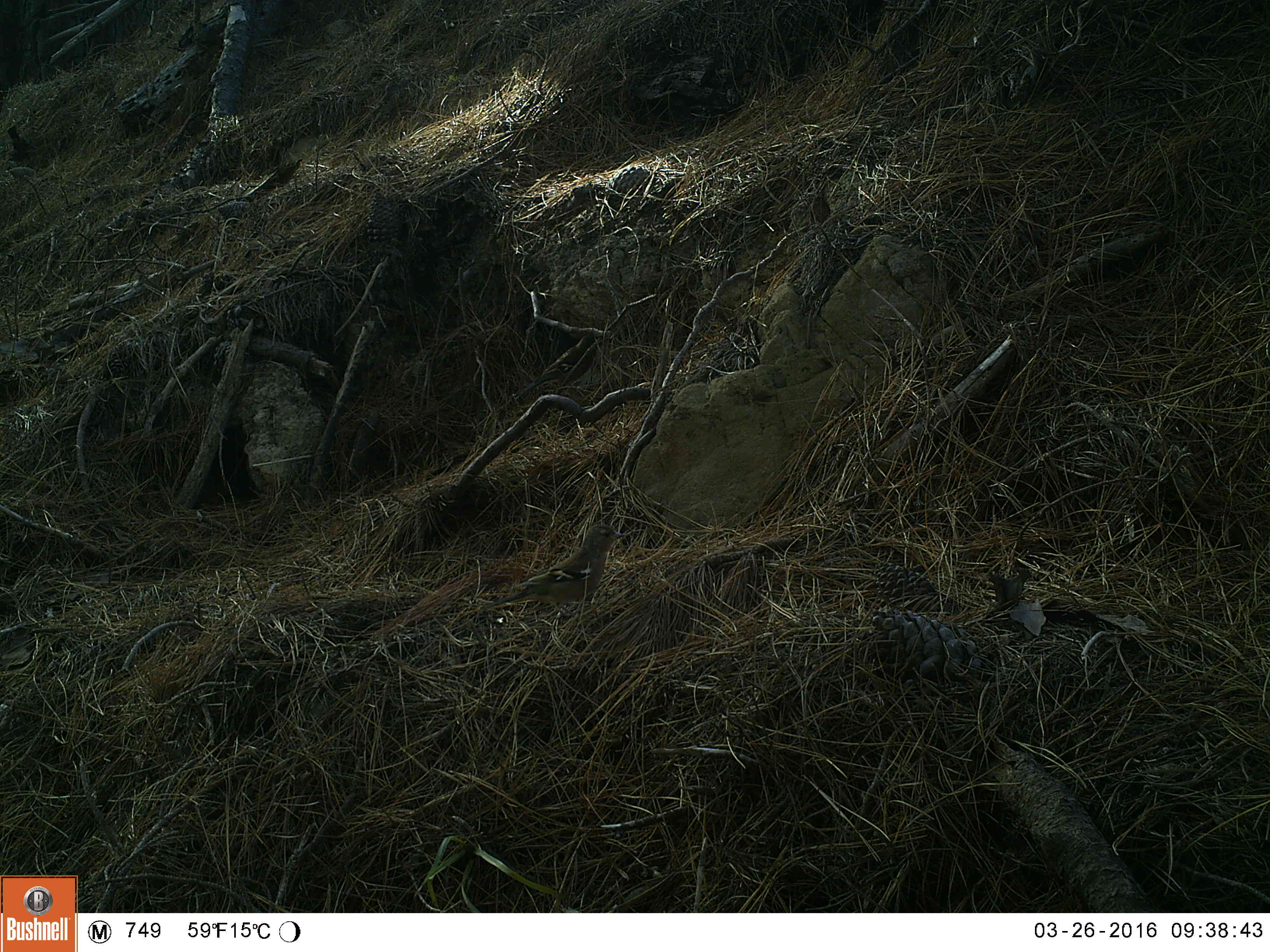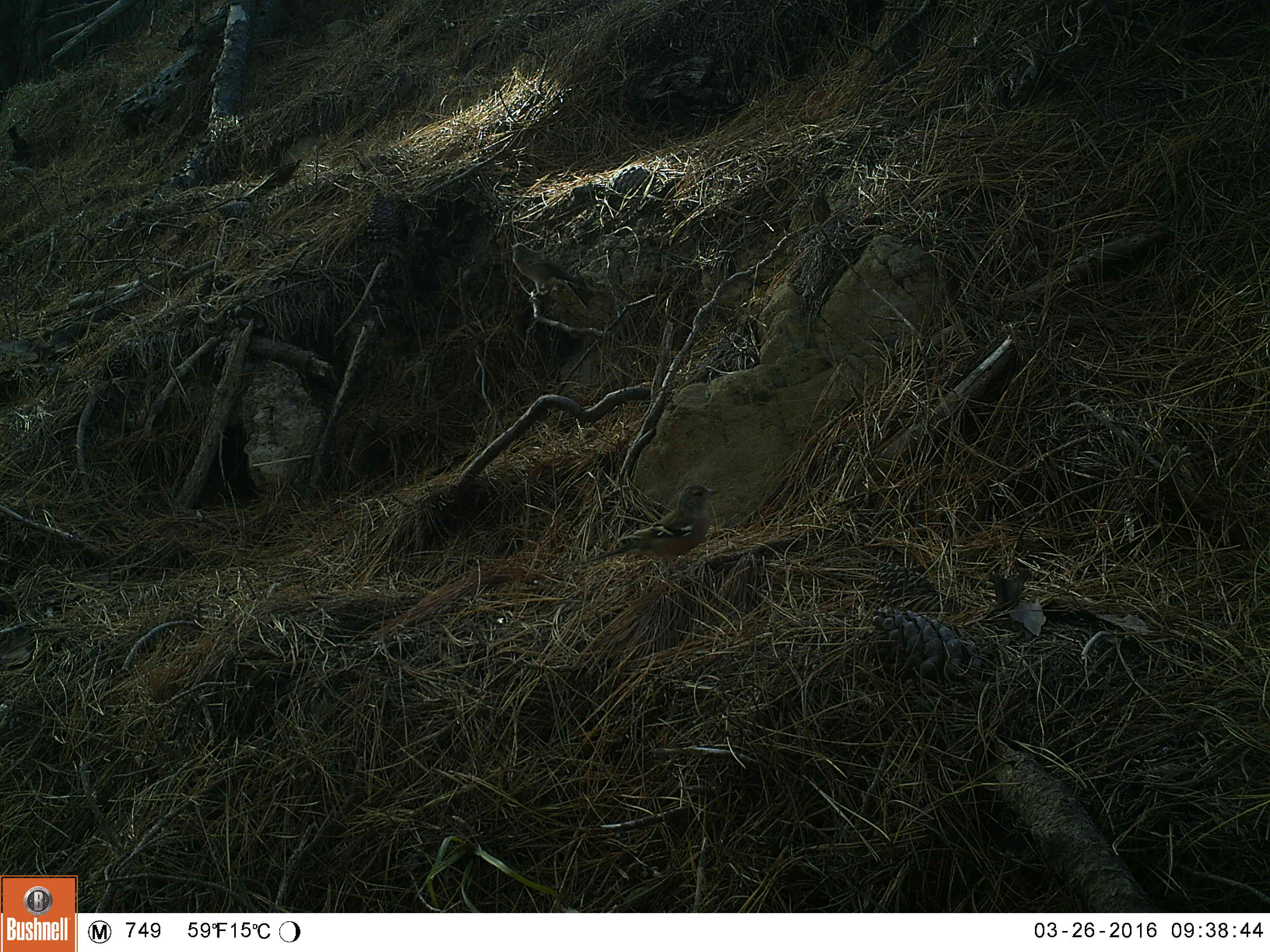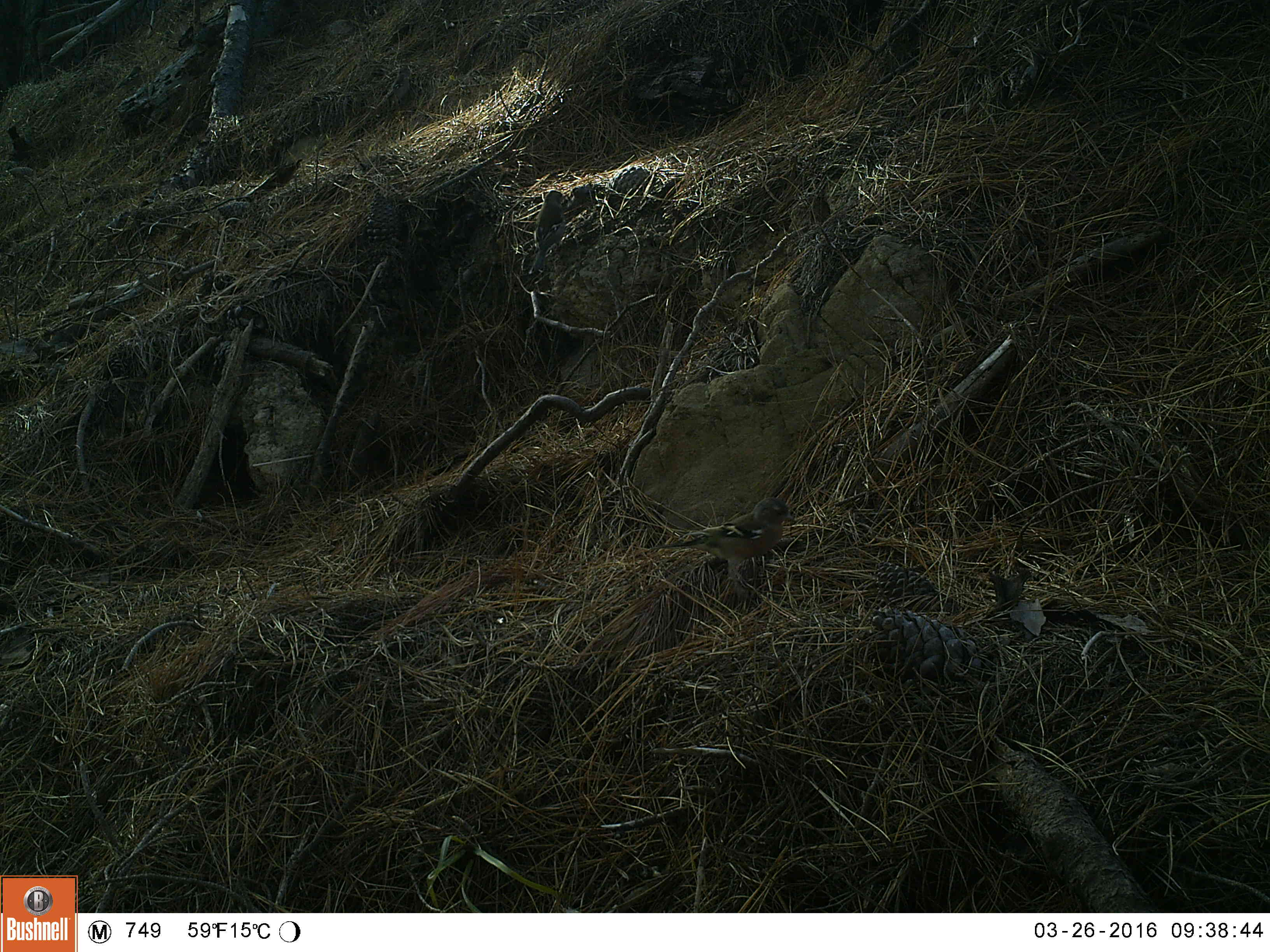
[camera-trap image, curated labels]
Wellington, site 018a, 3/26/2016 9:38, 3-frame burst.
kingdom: Animalia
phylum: Chordata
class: Aves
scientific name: Aves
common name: bird